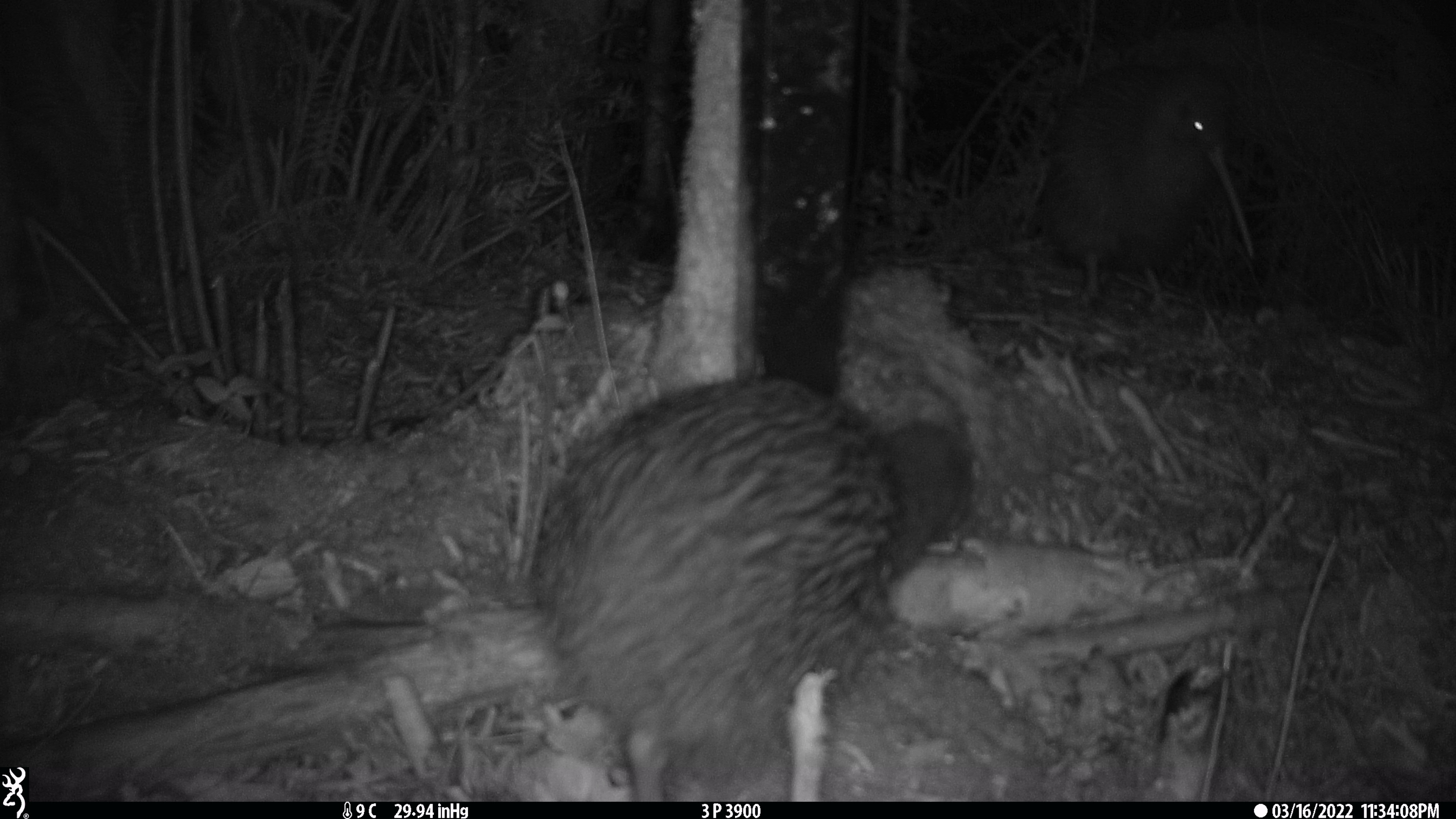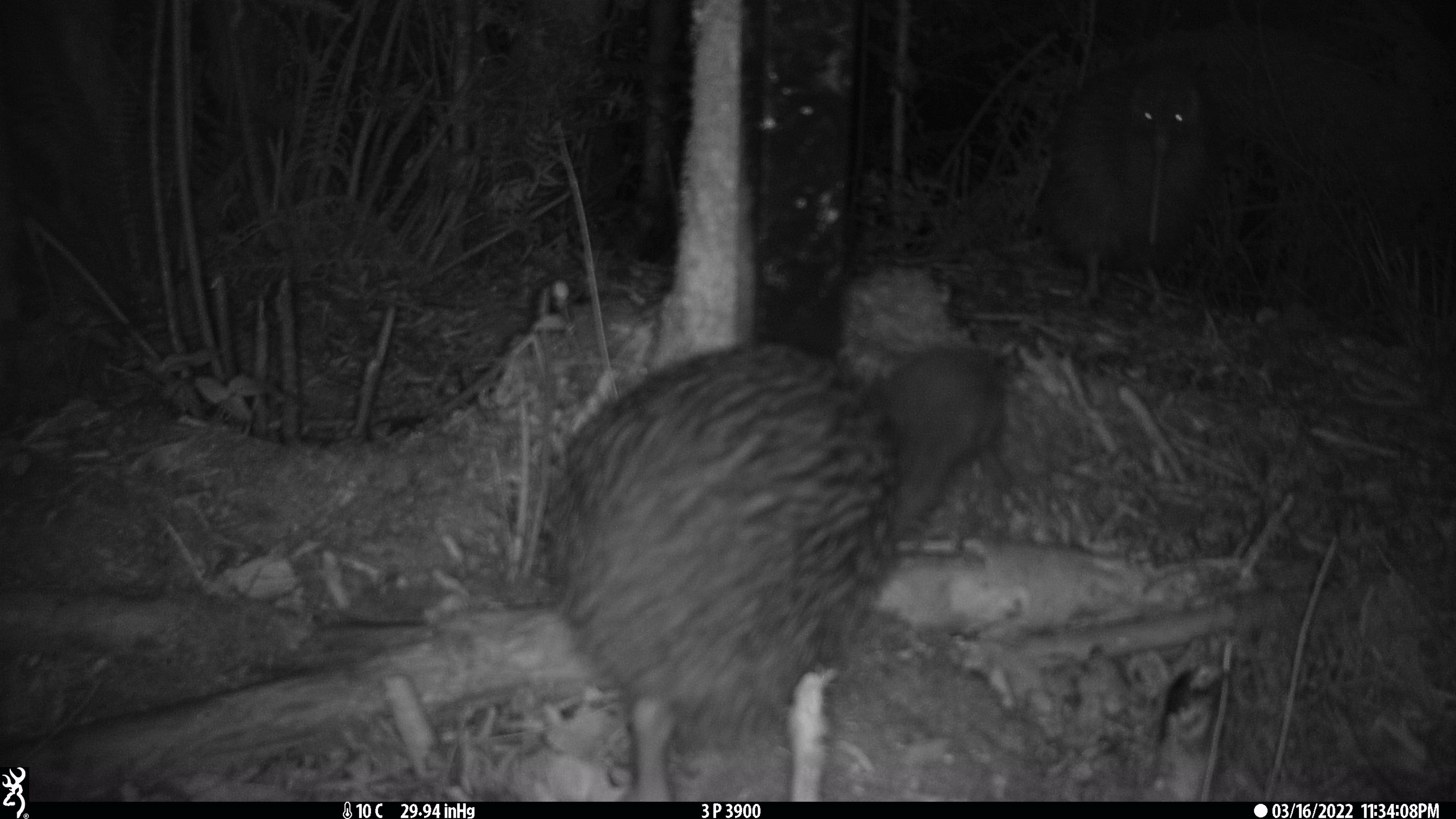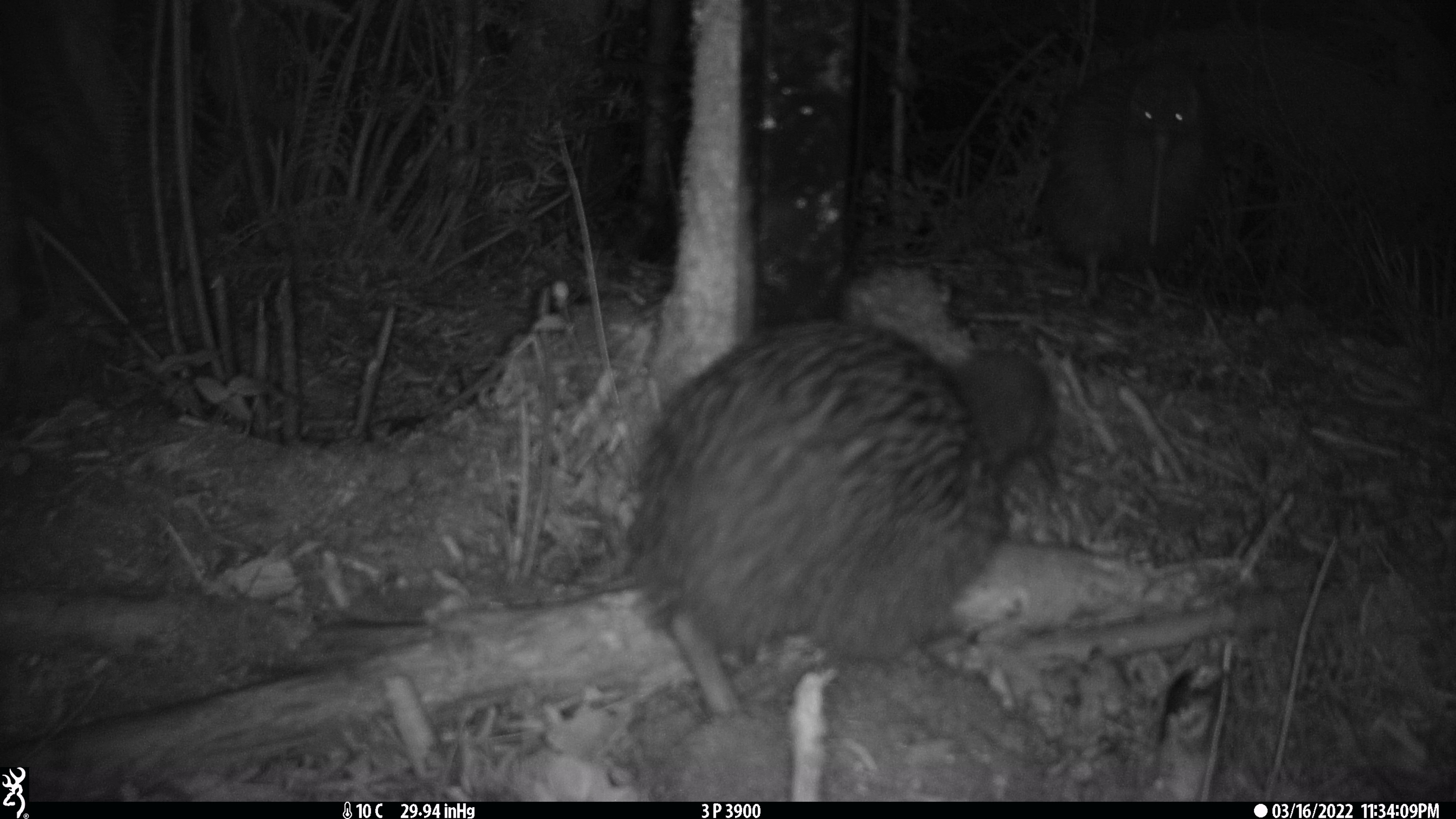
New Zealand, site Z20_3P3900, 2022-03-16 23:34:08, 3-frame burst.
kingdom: Animalia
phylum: Chordata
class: Aves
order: Apterygiformes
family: Apterygidae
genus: Apteryx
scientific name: Apteryx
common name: kiwi